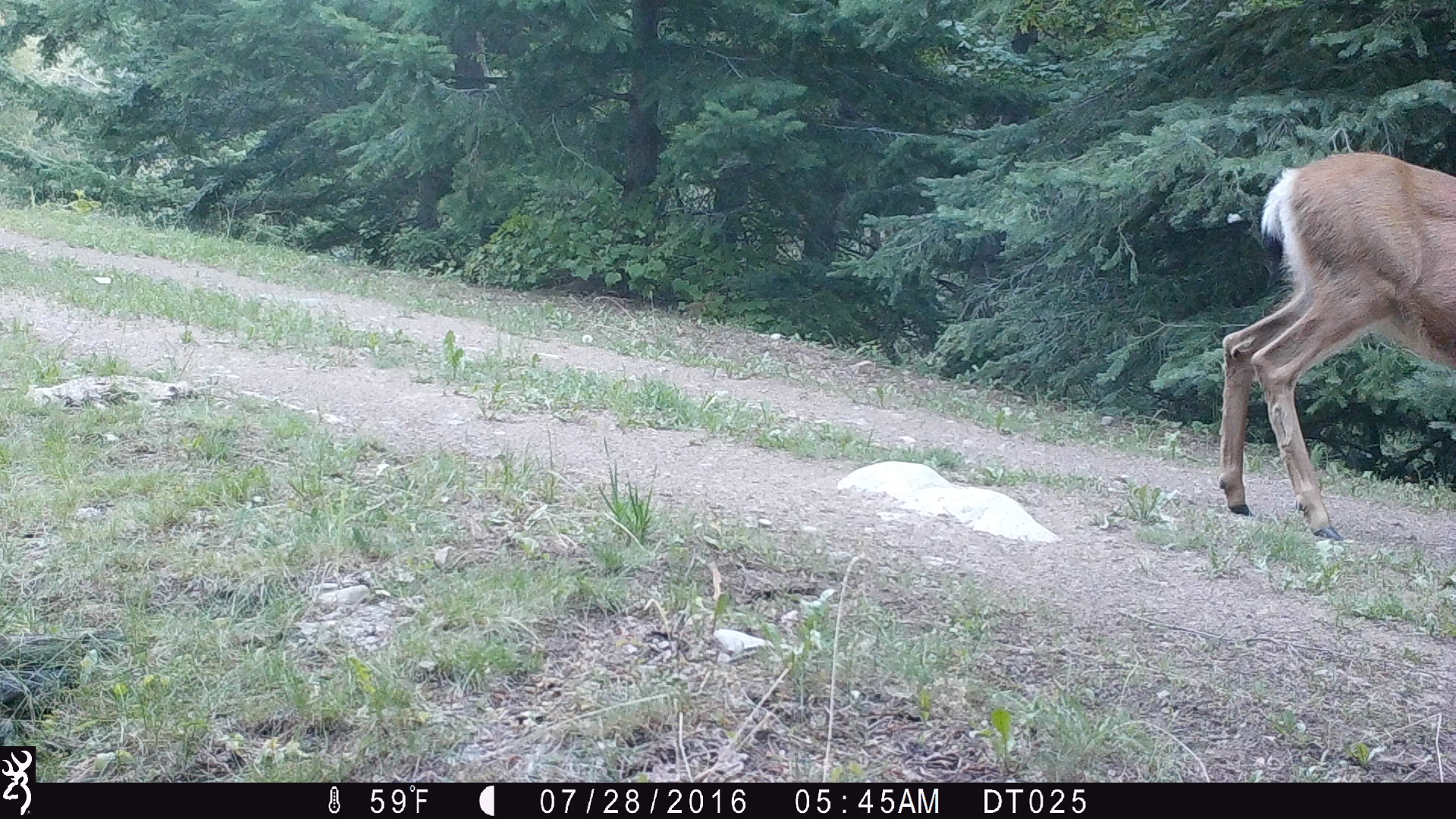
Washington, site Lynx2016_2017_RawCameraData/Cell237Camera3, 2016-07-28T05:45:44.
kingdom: Animalia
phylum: Chordata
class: Mammalia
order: Artiodactyla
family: Cervidae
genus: Odocoileus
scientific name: Odocoileus hemionus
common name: mule deer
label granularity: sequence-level